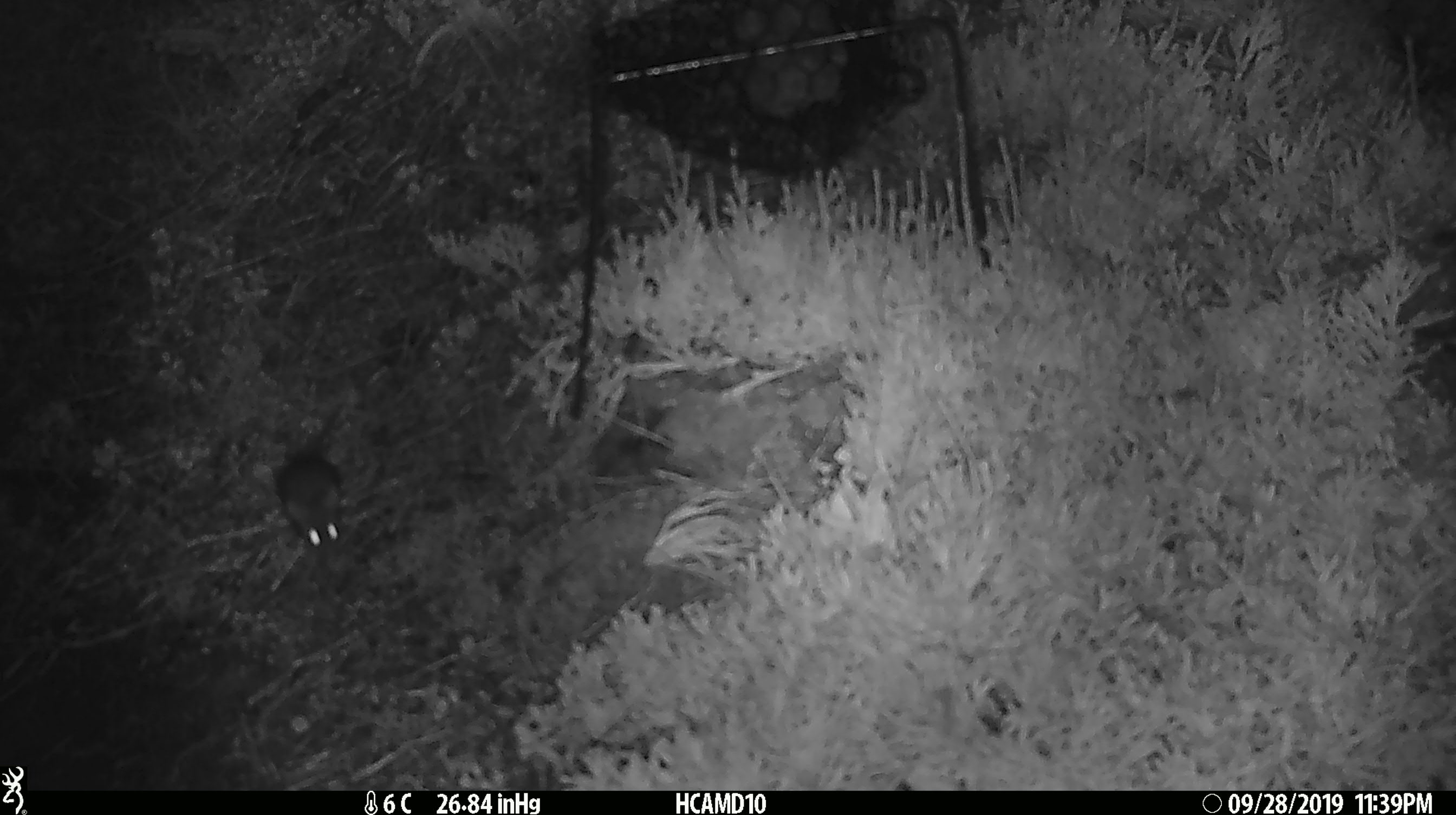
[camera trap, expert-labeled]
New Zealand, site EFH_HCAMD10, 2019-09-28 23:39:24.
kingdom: Animalia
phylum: Chordata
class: Mammalia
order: Rodentia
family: Muridae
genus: Mus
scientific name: Mus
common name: mouse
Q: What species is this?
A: Mouse (Mus).